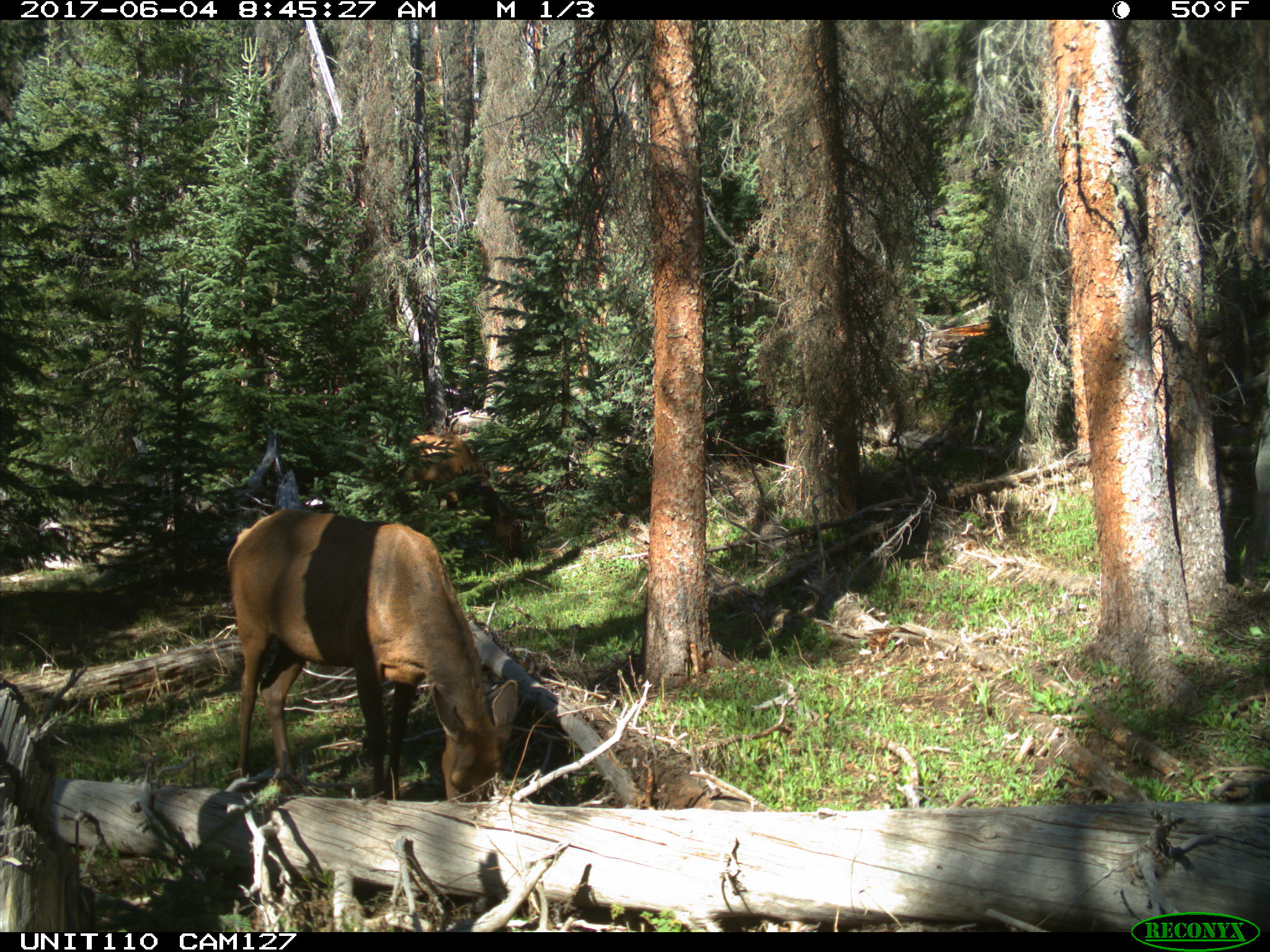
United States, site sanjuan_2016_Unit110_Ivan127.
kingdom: Animalia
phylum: Chordata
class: Mammalia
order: Artiodactyla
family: Cervidae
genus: Cervus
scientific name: Cervus elaphus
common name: red deer